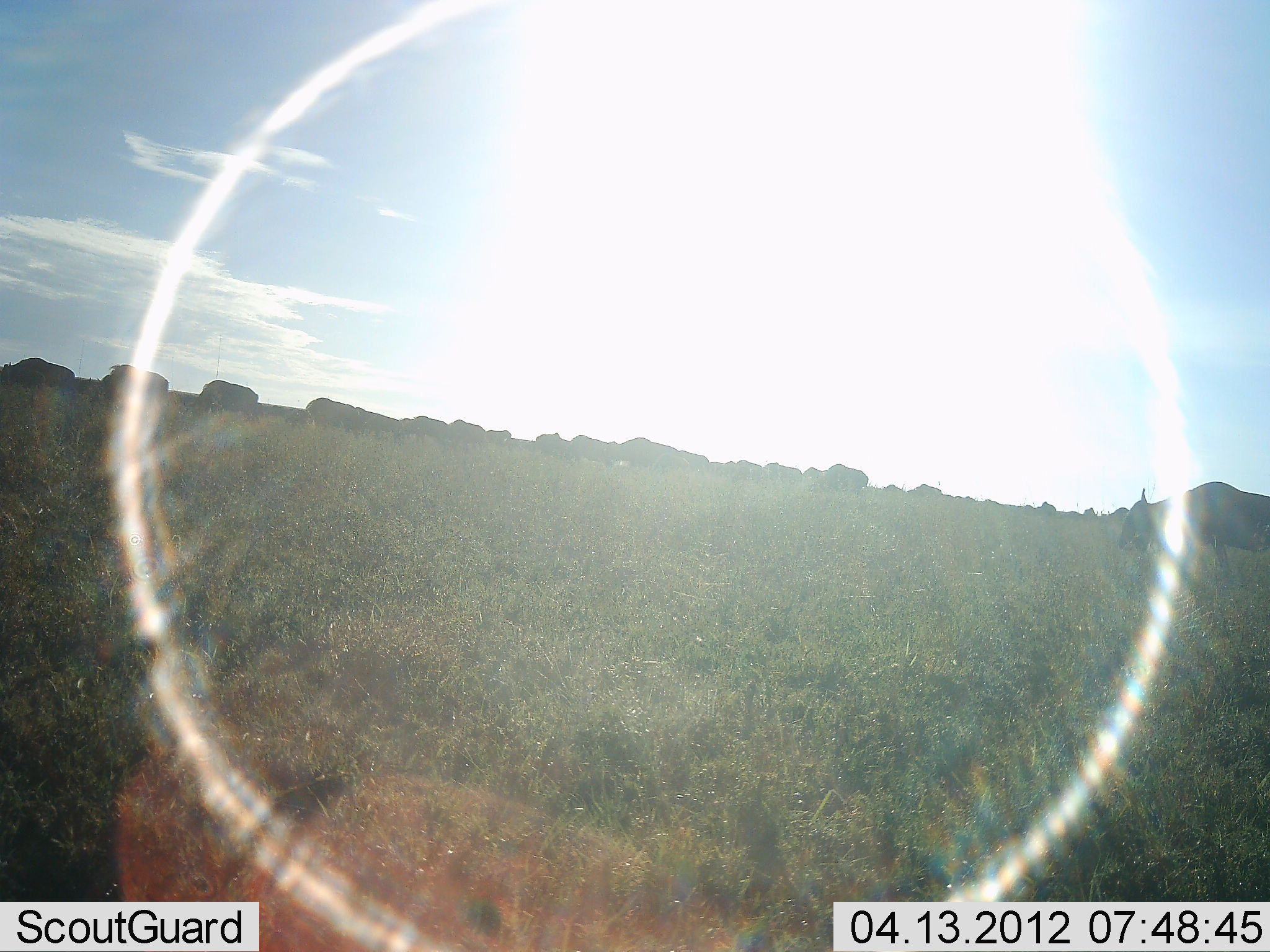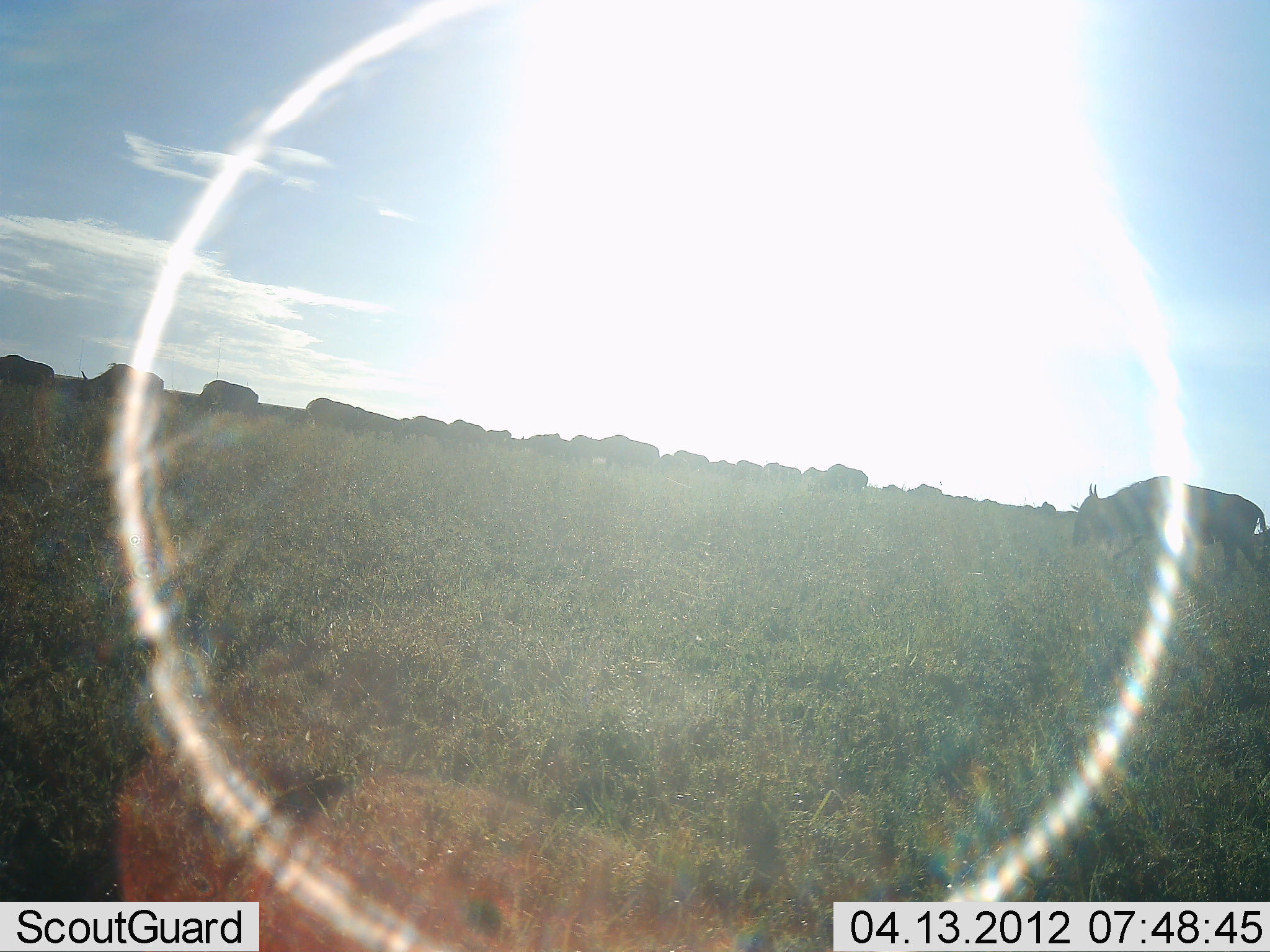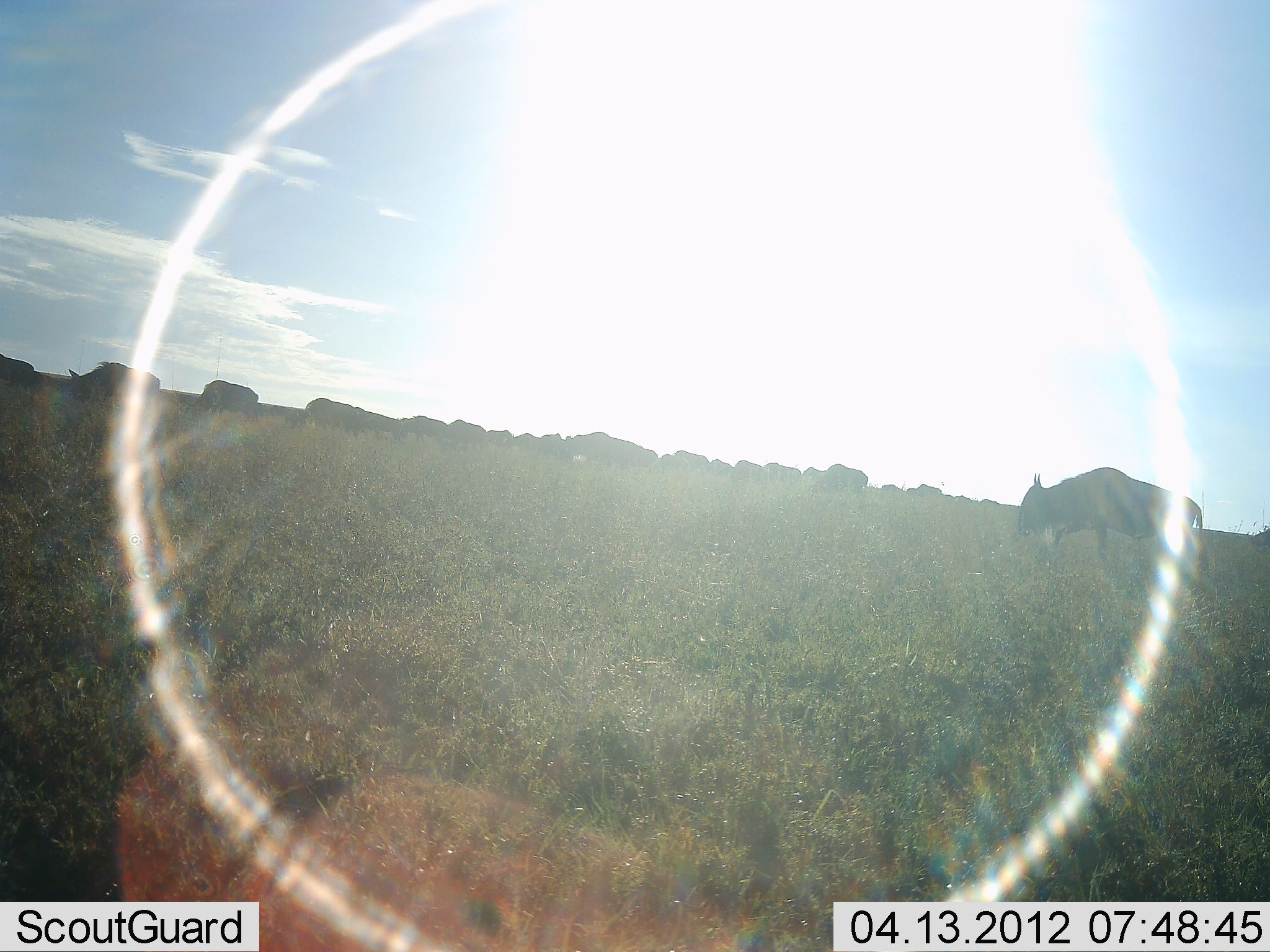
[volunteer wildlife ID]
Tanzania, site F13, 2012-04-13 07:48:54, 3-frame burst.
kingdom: Animalia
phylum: Chordata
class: Mammalia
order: Artiodactyla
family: Bovidae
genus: Connochaetes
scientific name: Connochaetes taurinus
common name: blue wildebeest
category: wildebeest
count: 11-50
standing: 38%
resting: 0%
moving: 81%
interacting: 6%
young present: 0%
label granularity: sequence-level